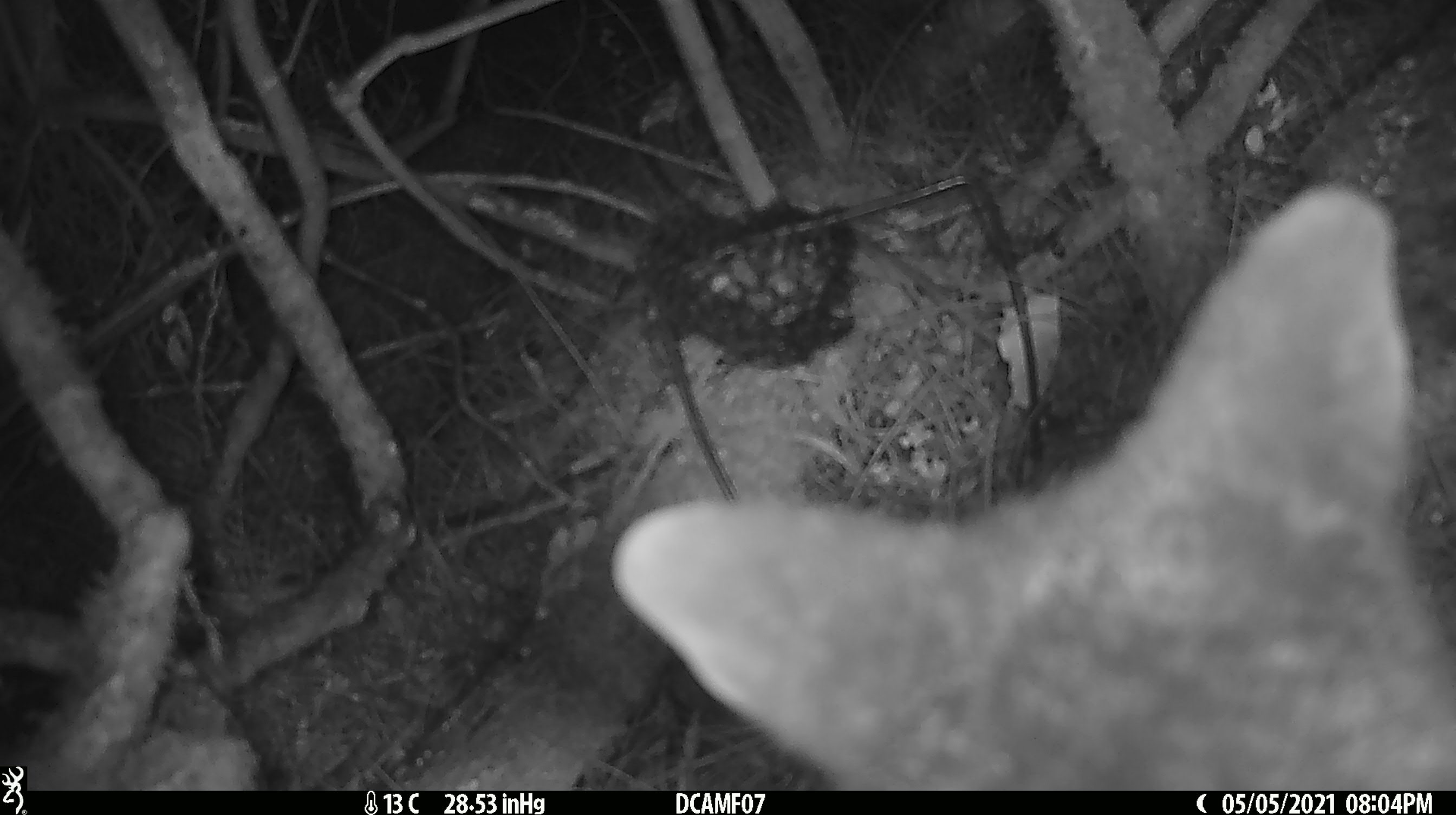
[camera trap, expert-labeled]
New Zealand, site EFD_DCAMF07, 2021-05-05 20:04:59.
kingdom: Animalia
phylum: Chordata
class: Mammalia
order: Diprotodontia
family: Phalangeridae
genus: Trichosurus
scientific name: Trichosurus vulpecula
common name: common brushtail possum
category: possum